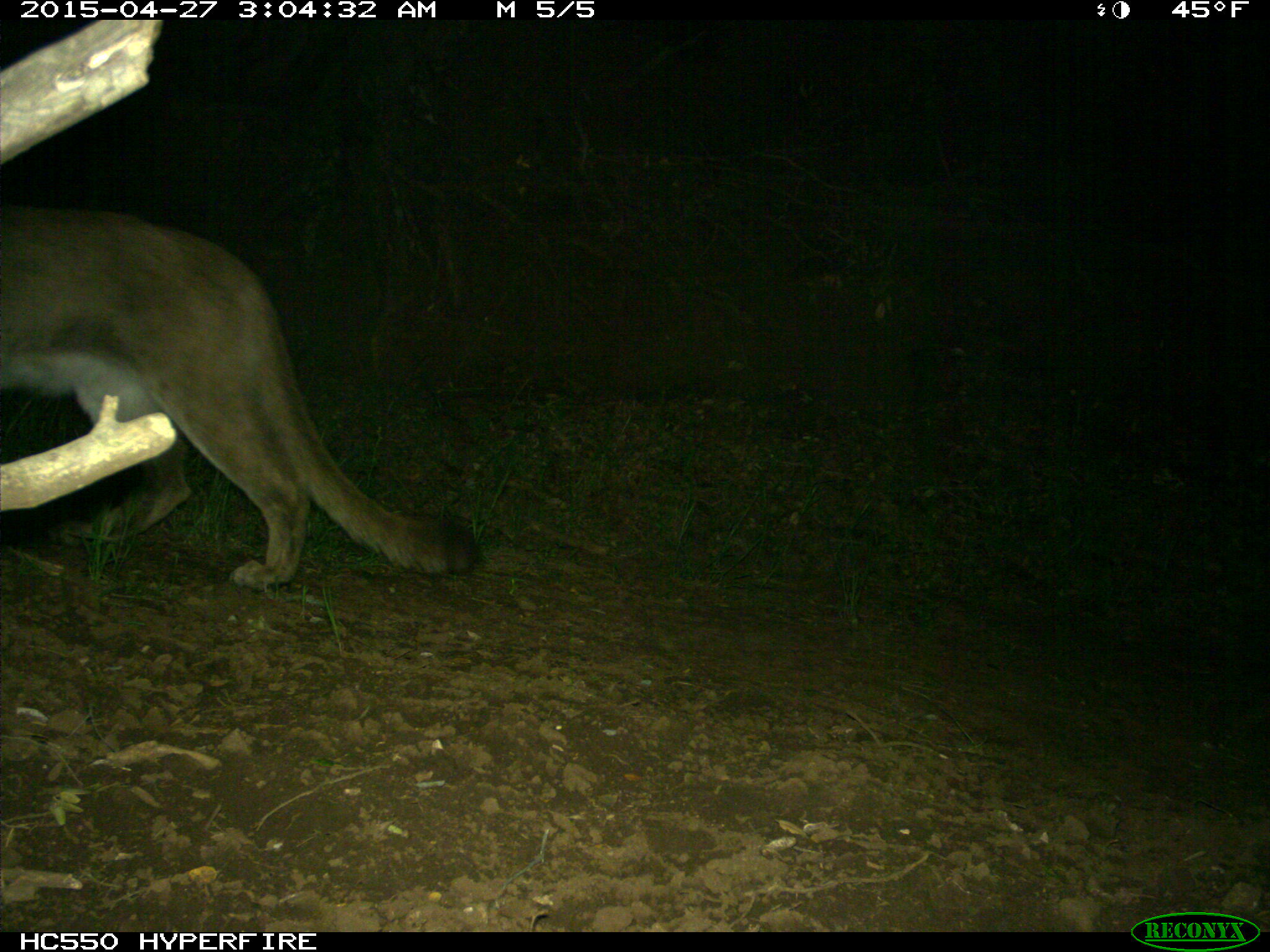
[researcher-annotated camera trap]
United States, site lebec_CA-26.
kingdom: Animalia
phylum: Chordata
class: Mammalia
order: Carnivora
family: Felidae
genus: Puma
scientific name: Puma concolor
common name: mountain lion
Puma concolor (mountain lion).